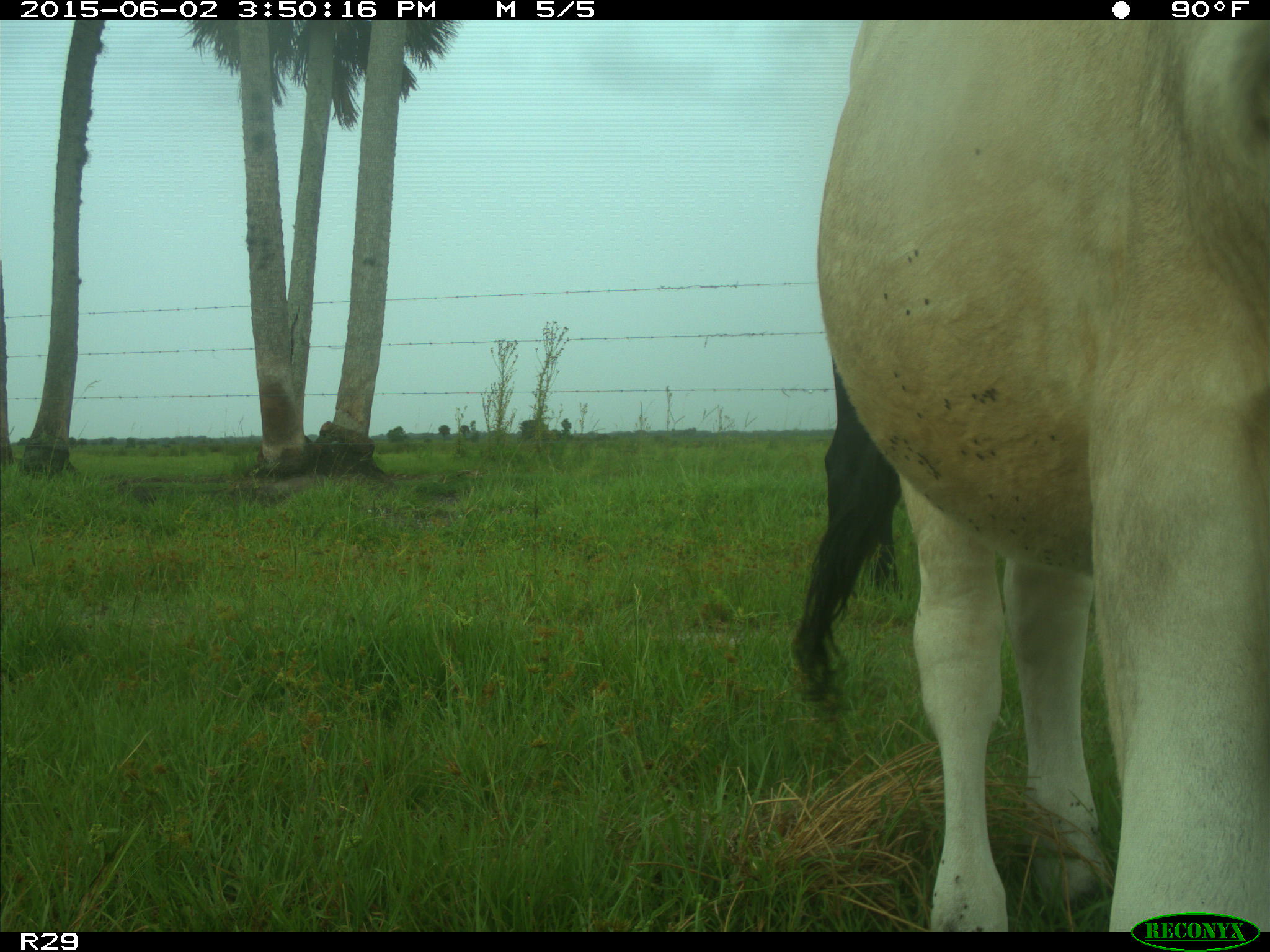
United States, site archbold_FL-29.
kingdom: Animalia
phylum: Chordata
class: Mammalia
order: Artiodactyla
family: Bovidae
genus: Bos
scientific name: Bos taurus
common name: domestic cow